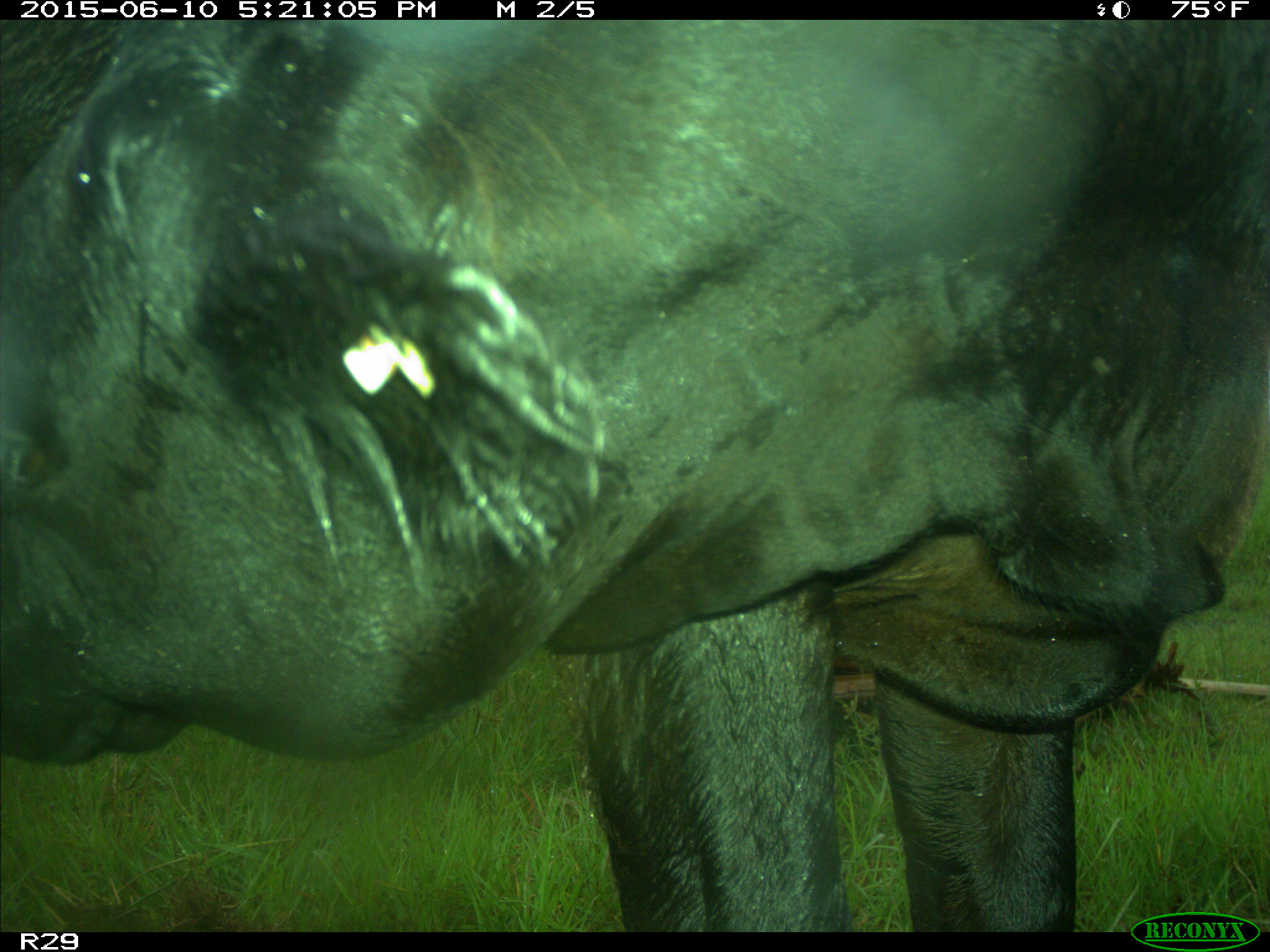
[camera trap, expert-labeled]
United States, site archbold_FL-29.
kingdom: Animalia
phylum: Chordata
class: Mammalia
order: Artiodactyla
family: Bovidae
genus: Bos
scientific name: Bos taurus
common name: domestic cow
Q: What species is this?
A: Bos taurus (domestic cow).